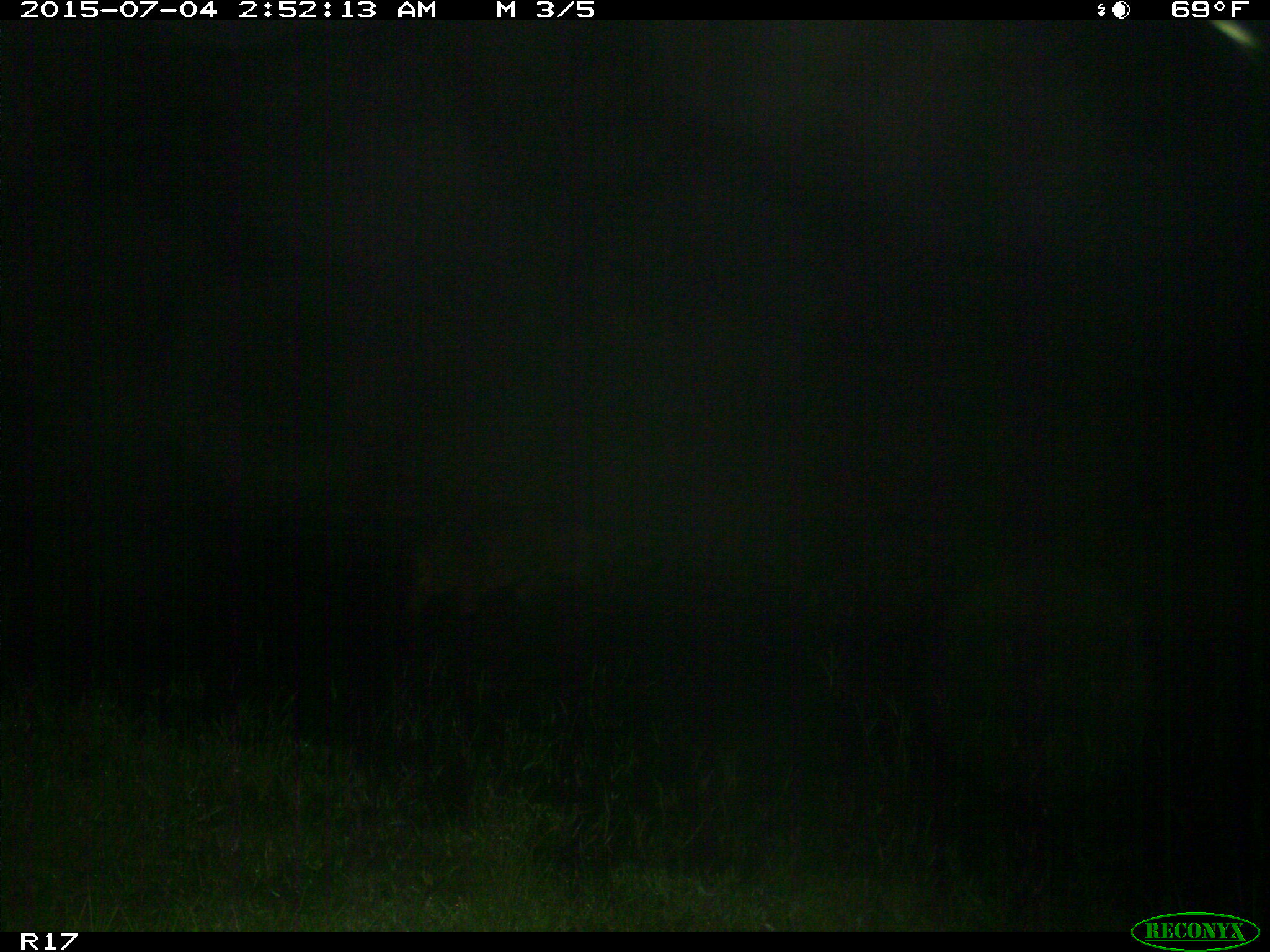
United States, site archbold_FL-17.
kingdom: Animalia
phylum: Chordata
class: Mammalia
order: Artiodactyla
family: Suidae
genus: Sus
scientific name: Sus scrofa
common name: wild boar